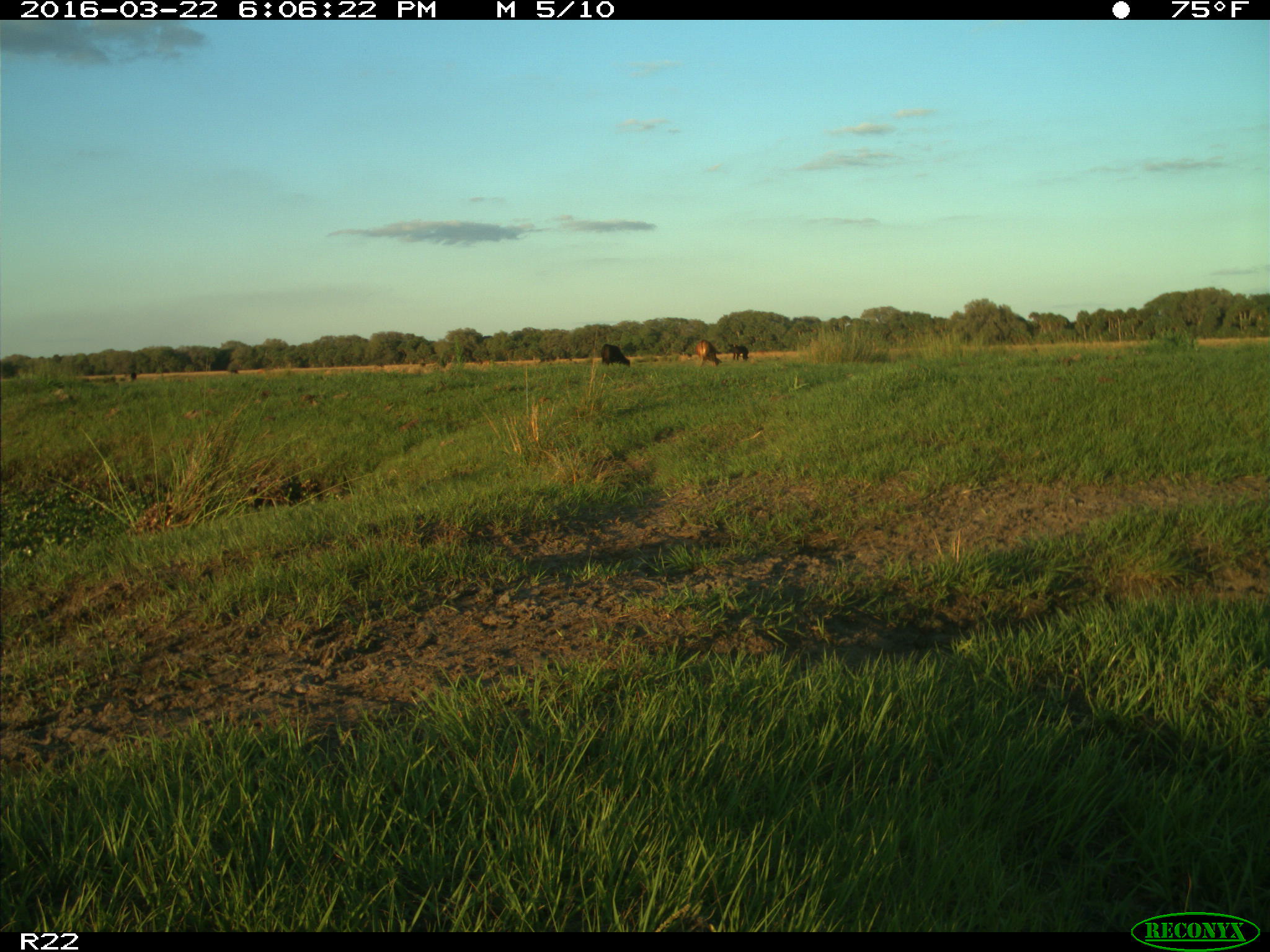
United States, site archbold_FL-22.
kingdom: Animalia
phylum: Chordata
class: Mammalia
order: Artiodactyla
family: Bovidae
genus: Bos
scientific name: Bos taurus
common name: domestic cow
Bos taurus (domestic cow).